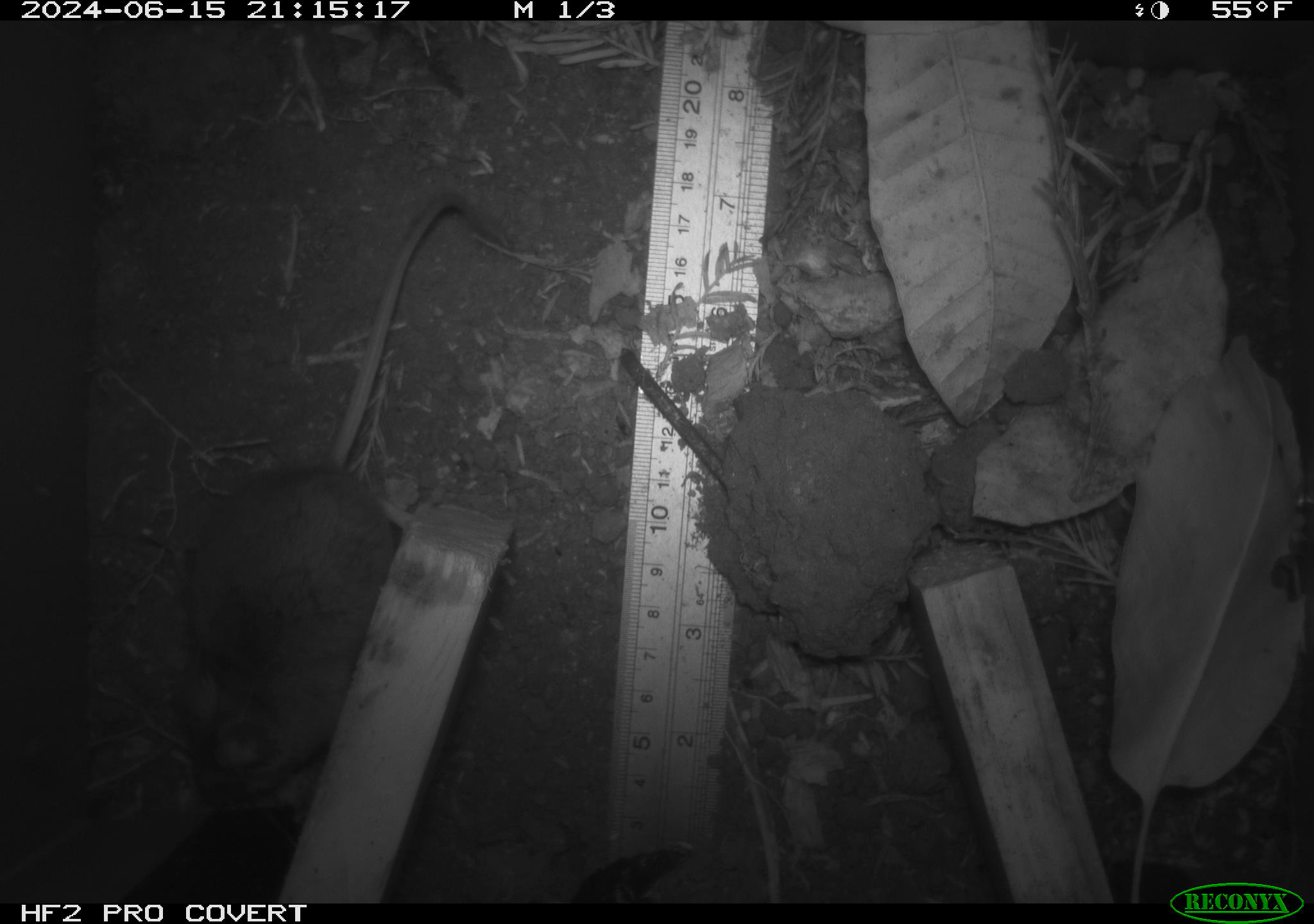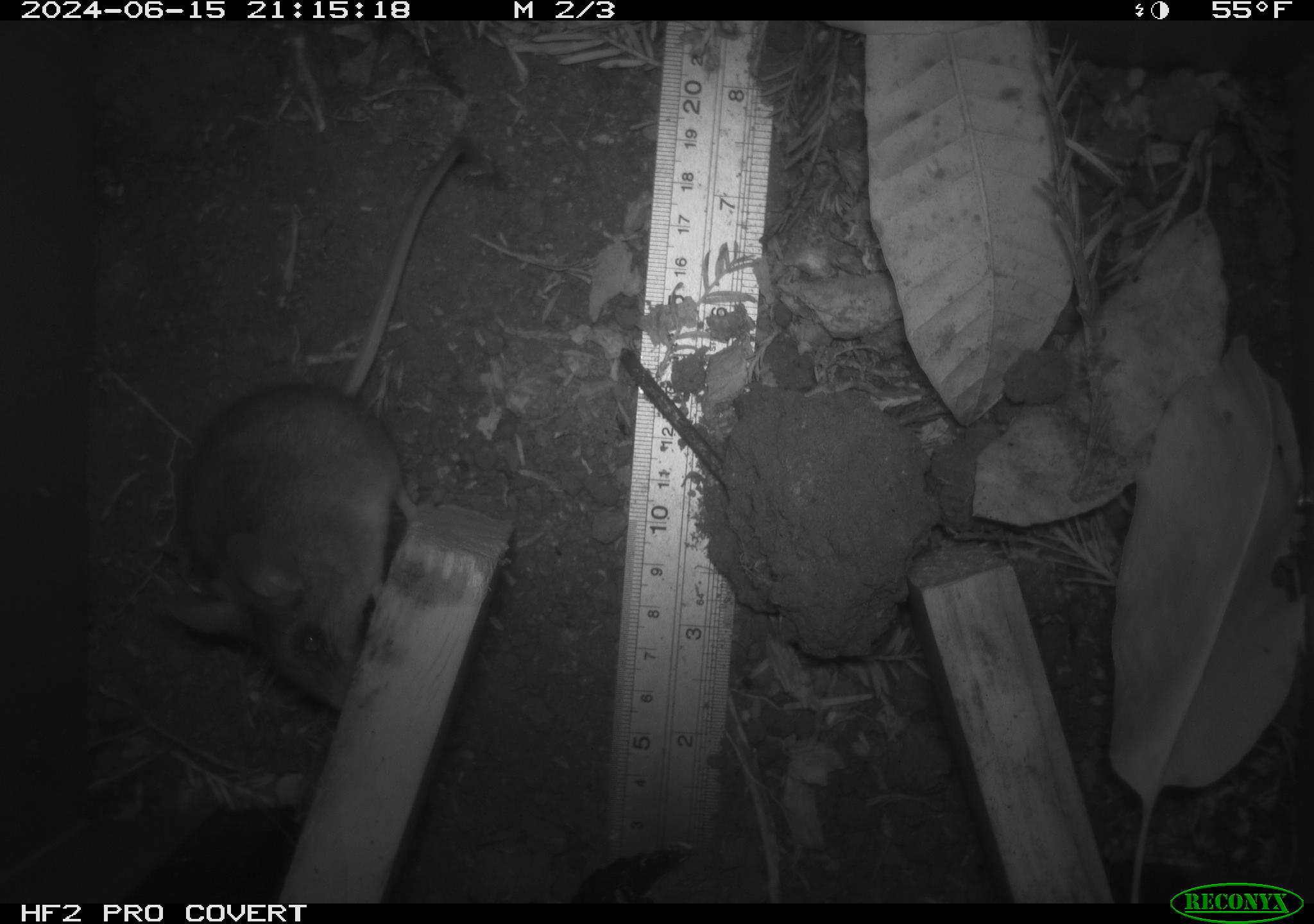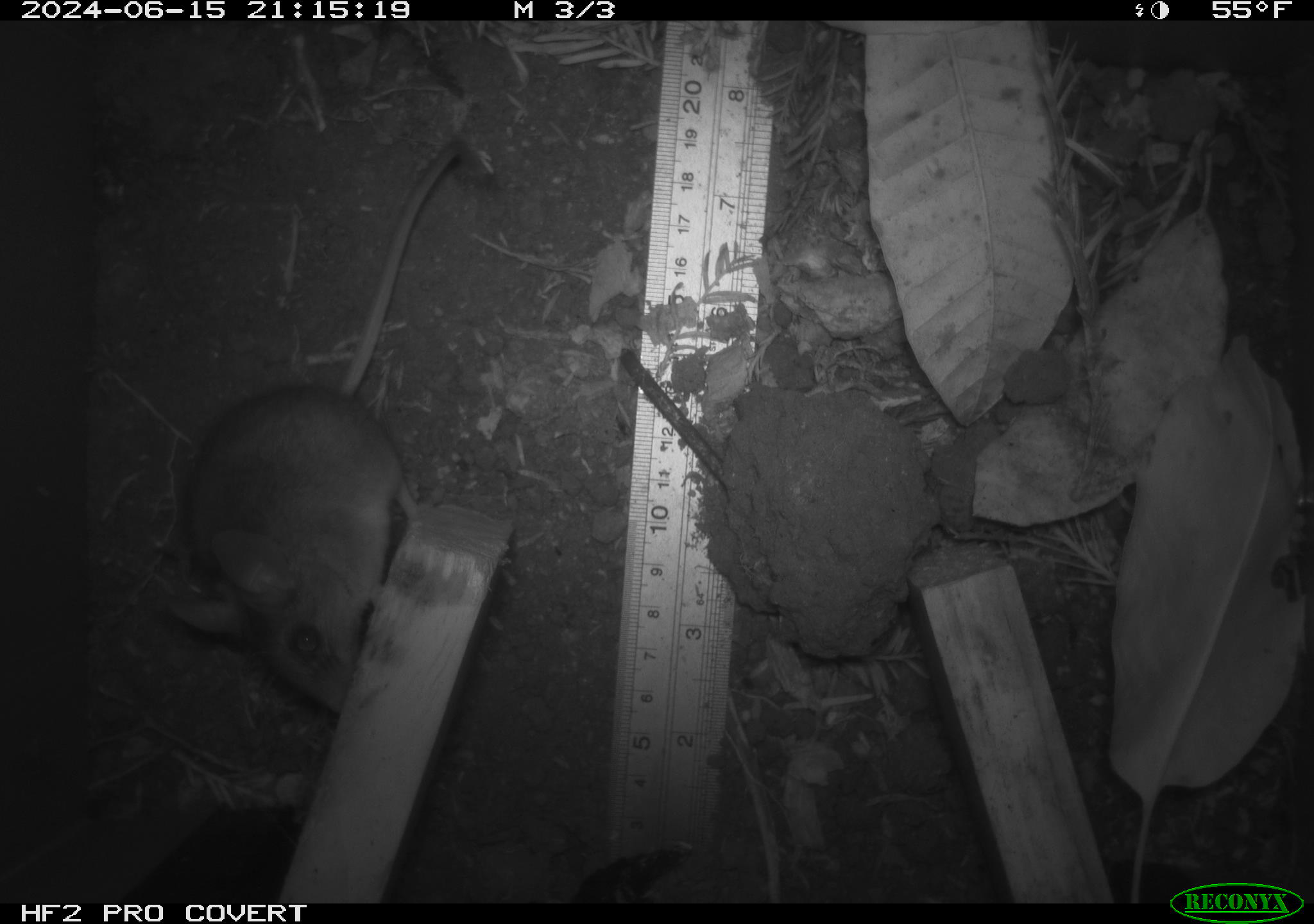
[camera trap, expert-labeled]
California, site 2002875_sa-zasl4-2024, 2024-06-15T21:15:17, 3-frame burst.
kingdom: Animalia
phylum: Chordata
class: Mammalia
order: Rodentia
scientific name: Rodentia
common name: mouse species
Mouse species (Rodentia).